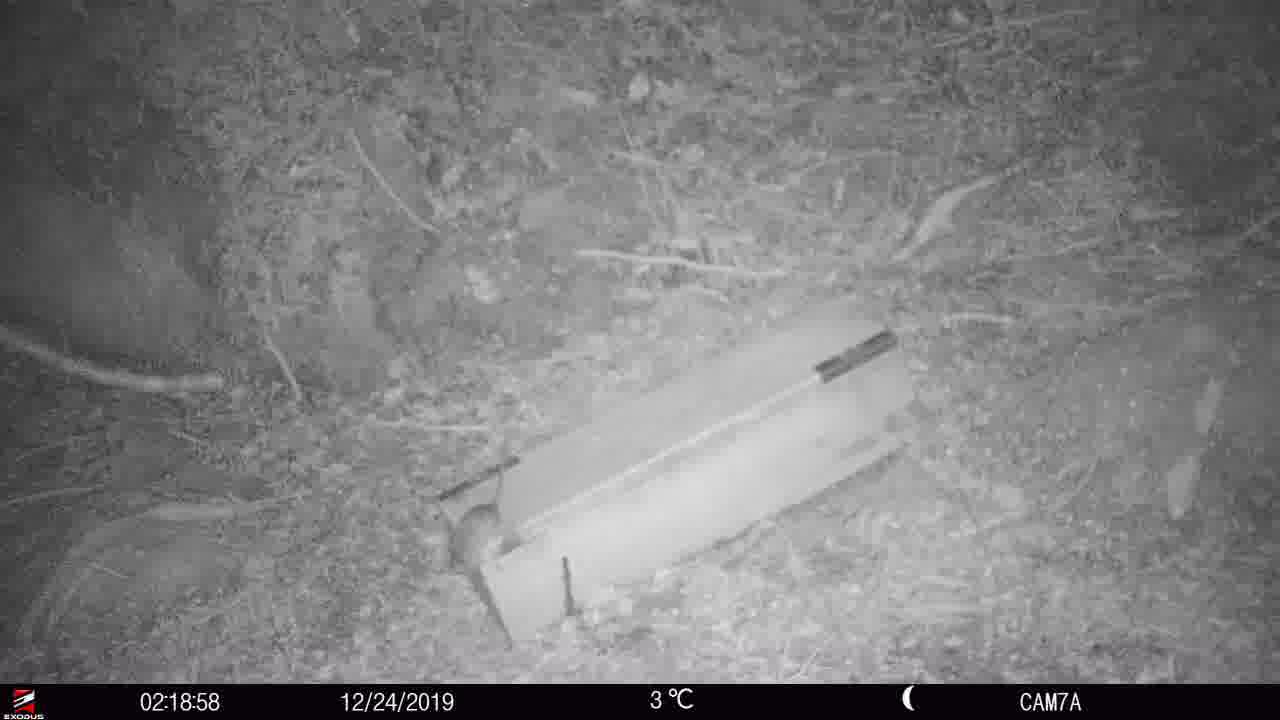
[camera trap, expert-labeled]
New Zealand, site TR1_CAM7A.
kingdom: Animalia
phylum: Chordata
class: Mammalia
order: Rodentia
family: Muridae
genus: Rattus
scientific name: Rattus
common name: rat